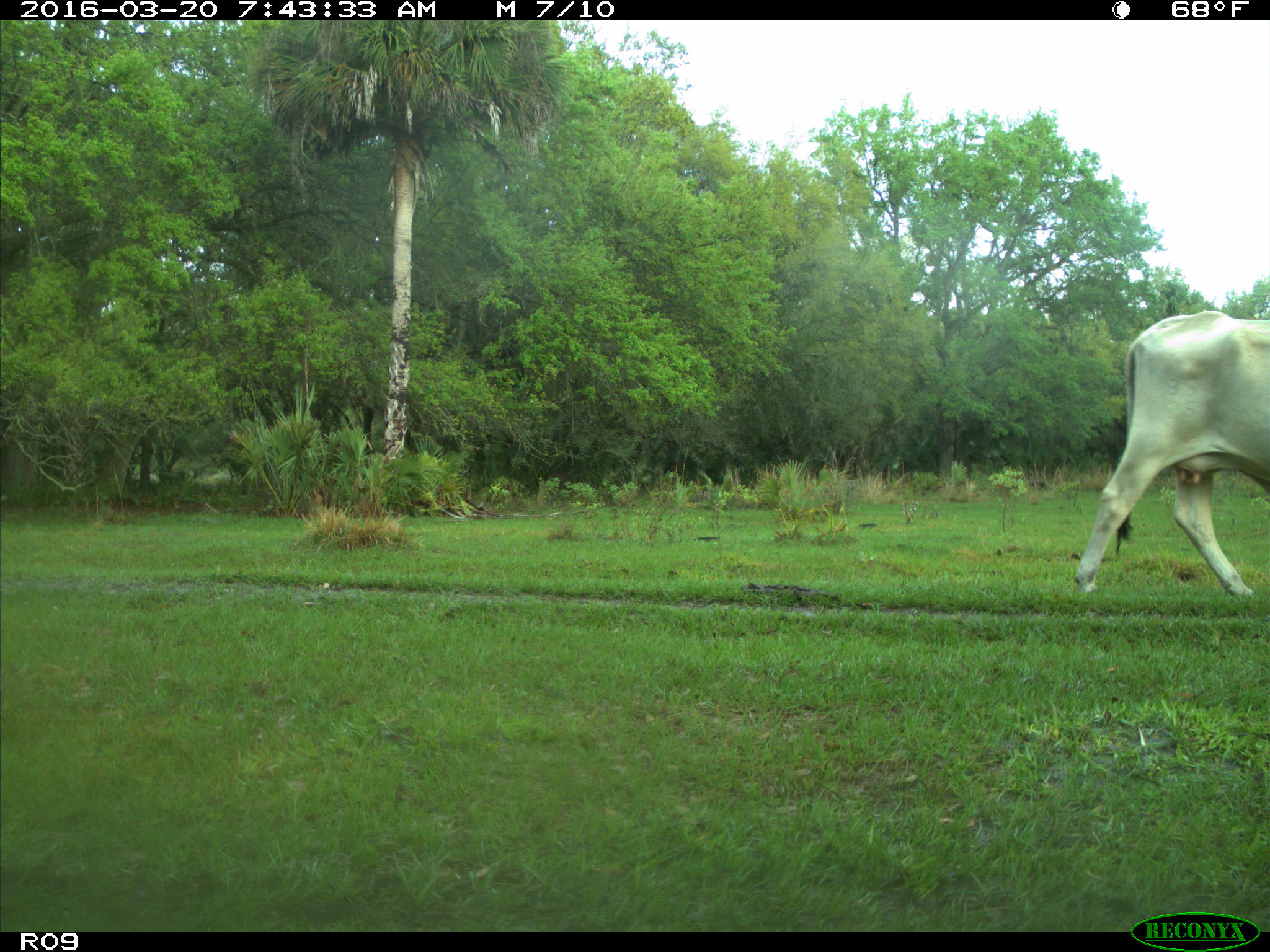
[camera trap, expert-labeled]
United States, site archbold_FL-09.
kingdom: Animalia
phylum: Chordata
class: Mammalia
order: Artiodactyla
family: Bovidae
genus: Bos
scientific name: Bos taurus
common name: domestic cow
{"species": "Bos taurus (domestic cow)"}